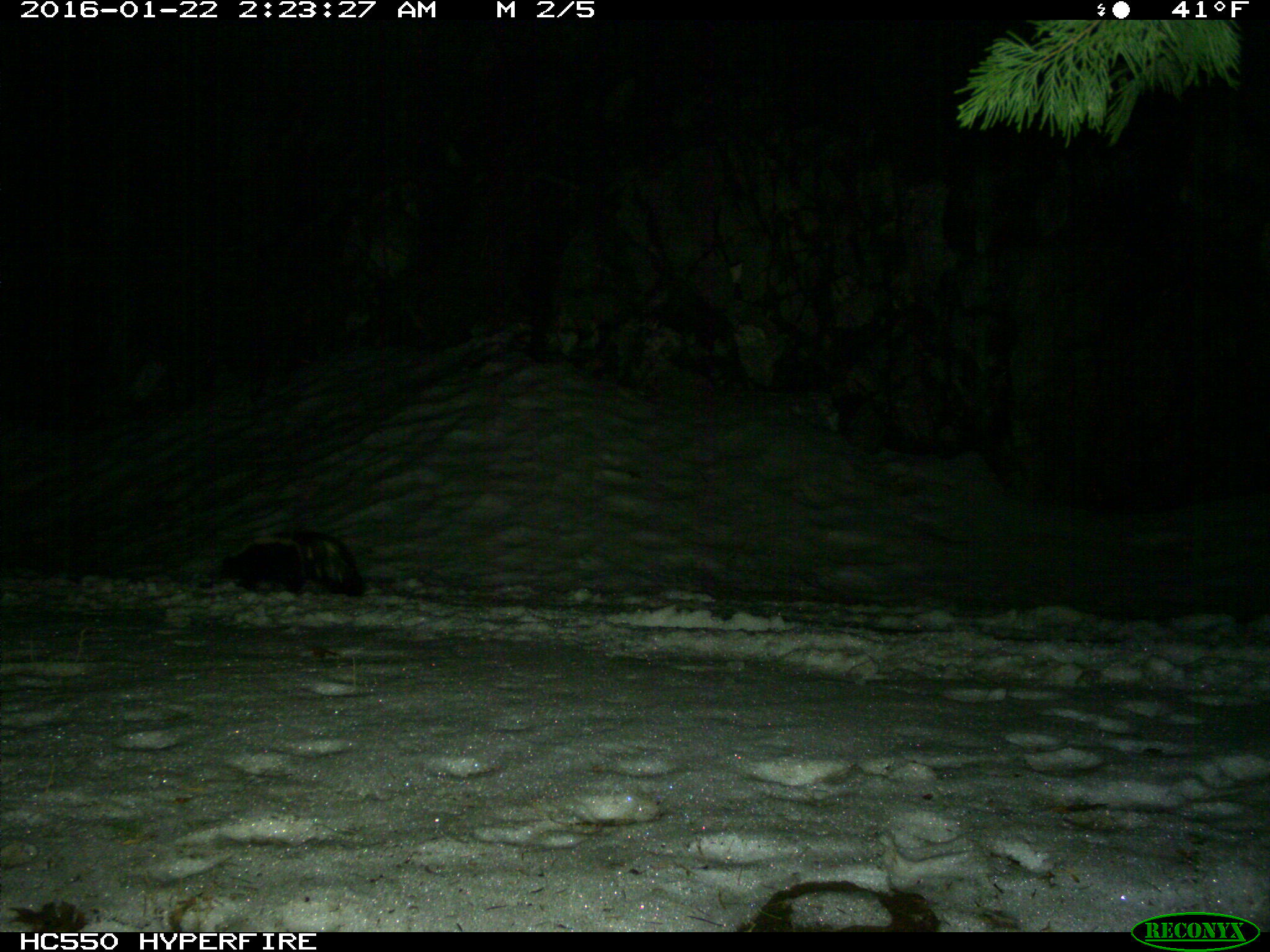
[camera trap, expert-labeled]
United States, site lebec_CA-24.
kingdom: Animalia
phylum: Chordata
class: Mammalia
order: Carnivora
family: Mephitidae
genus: Mephitis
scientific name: Mephitis mephitis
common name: striped skunk